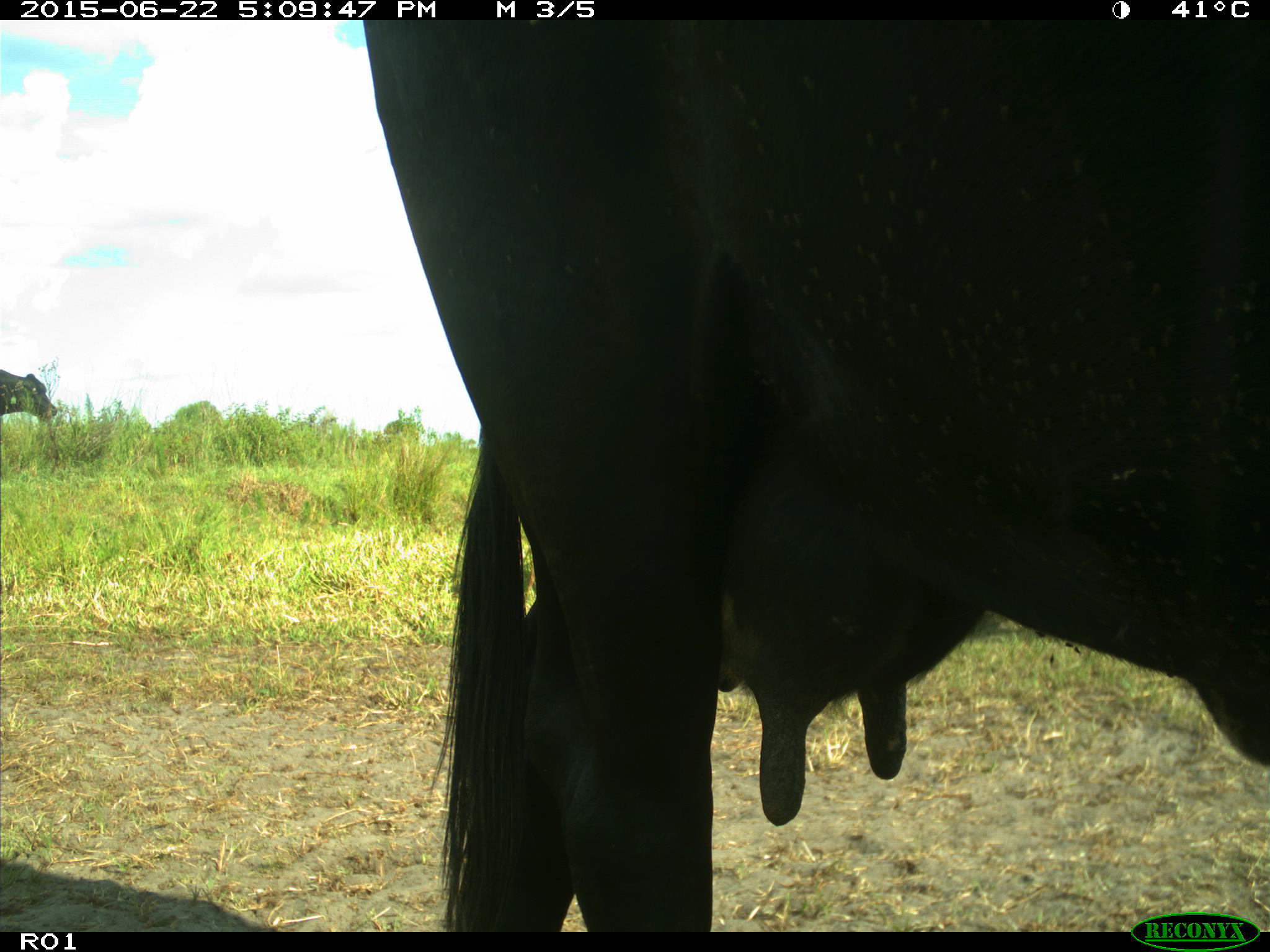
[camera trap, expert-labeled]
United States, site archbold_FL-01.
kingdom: Animalia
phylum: Chordata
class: Mammalia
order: Artiodactyla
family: Bovidae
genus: Bos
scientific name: Bos taurus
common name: domestic cow